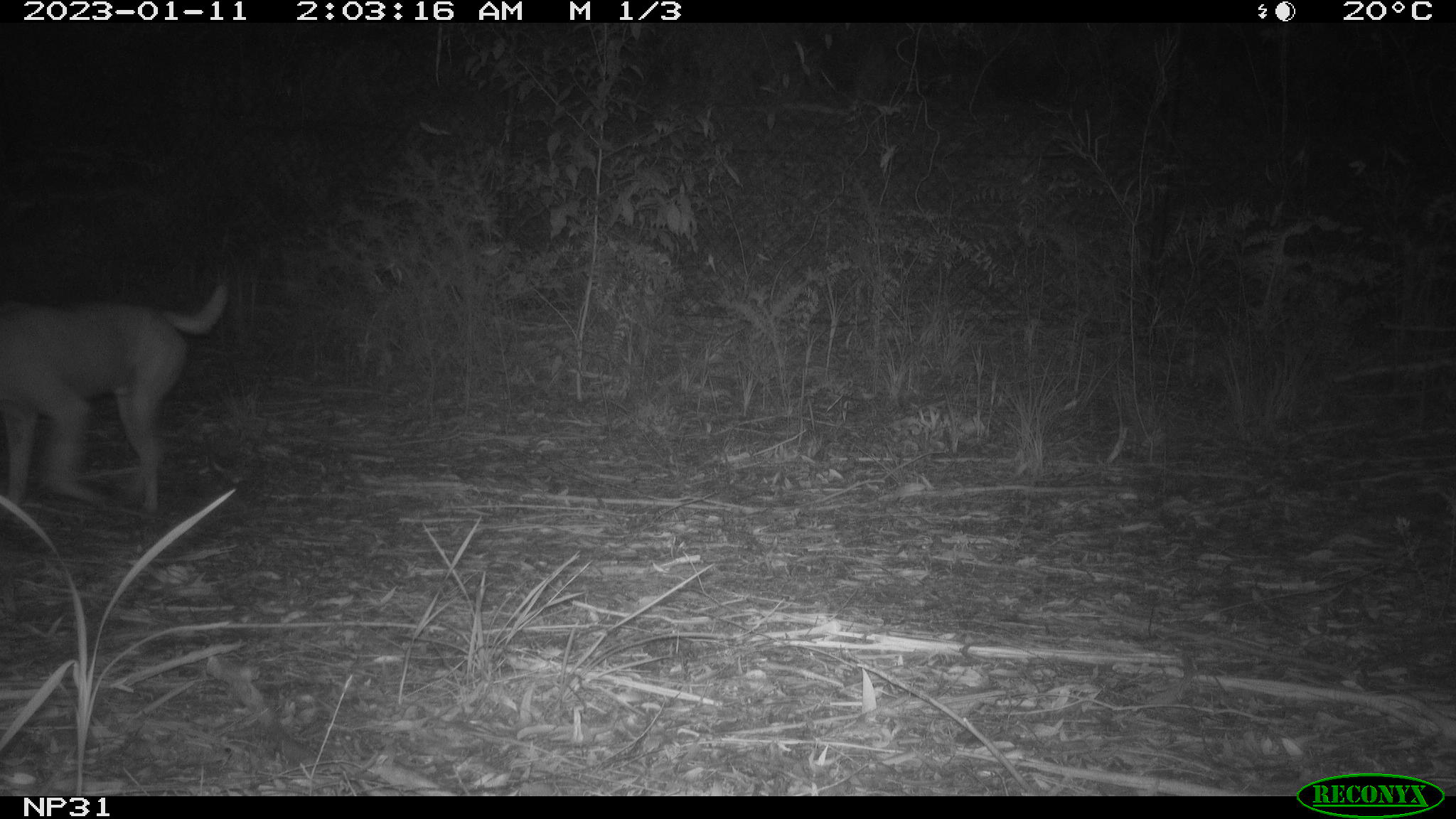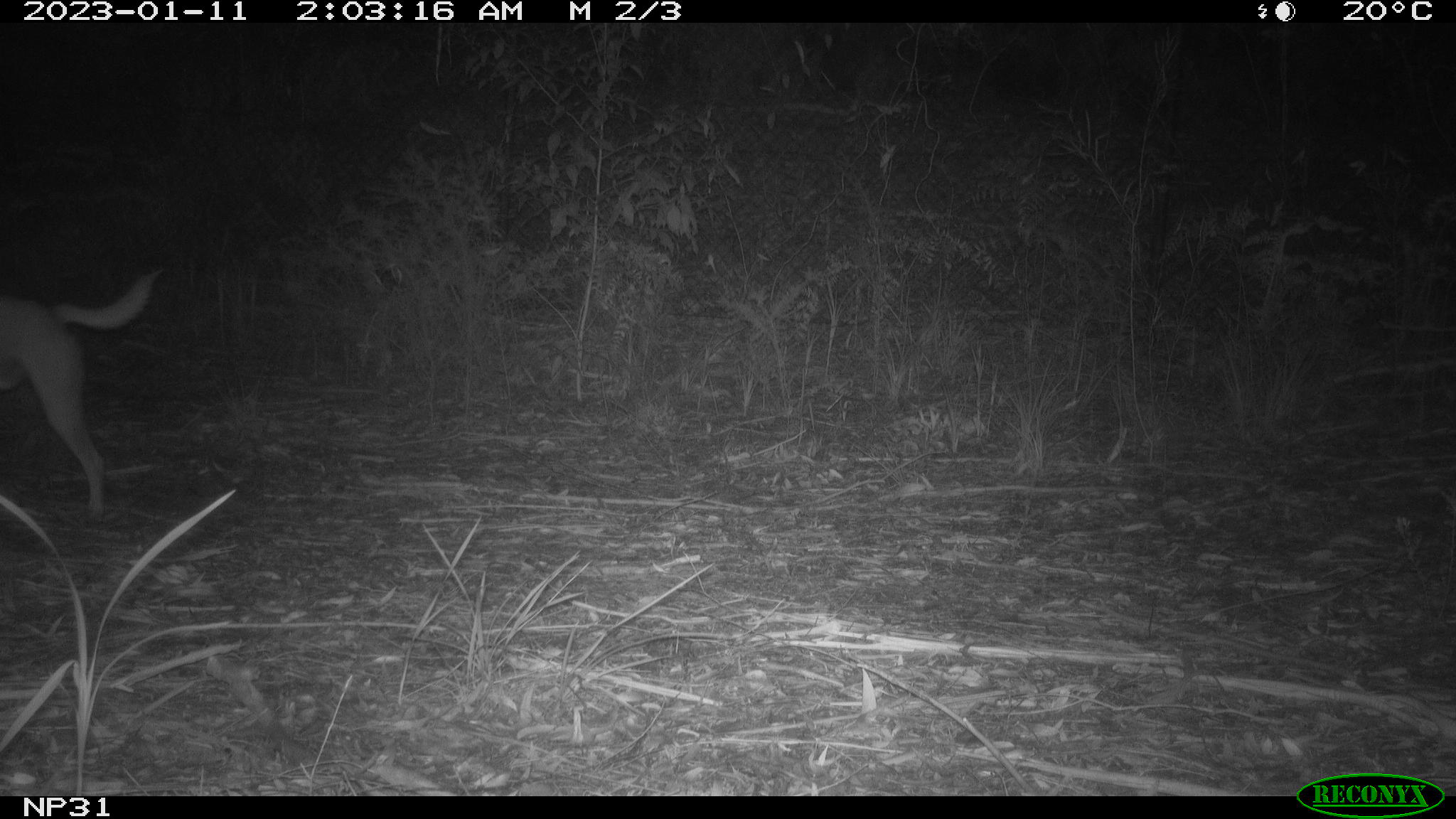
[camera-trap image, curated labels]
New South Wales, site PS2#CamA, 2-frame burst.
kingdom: Animalia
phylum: Chordata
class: Mammalia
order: Carnivora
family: Canidae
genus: Canis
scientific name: Canis familiaris dingo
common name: dingo